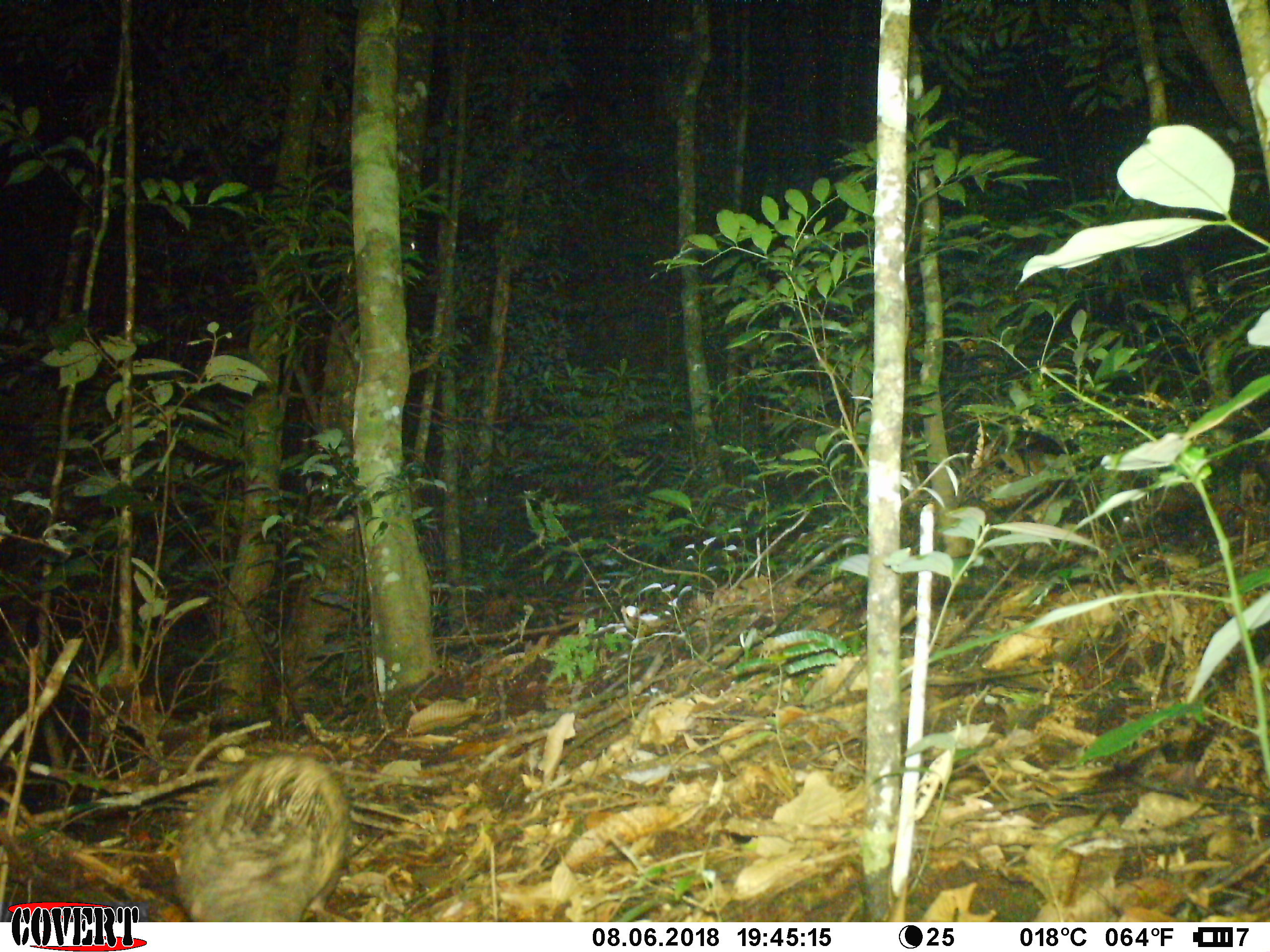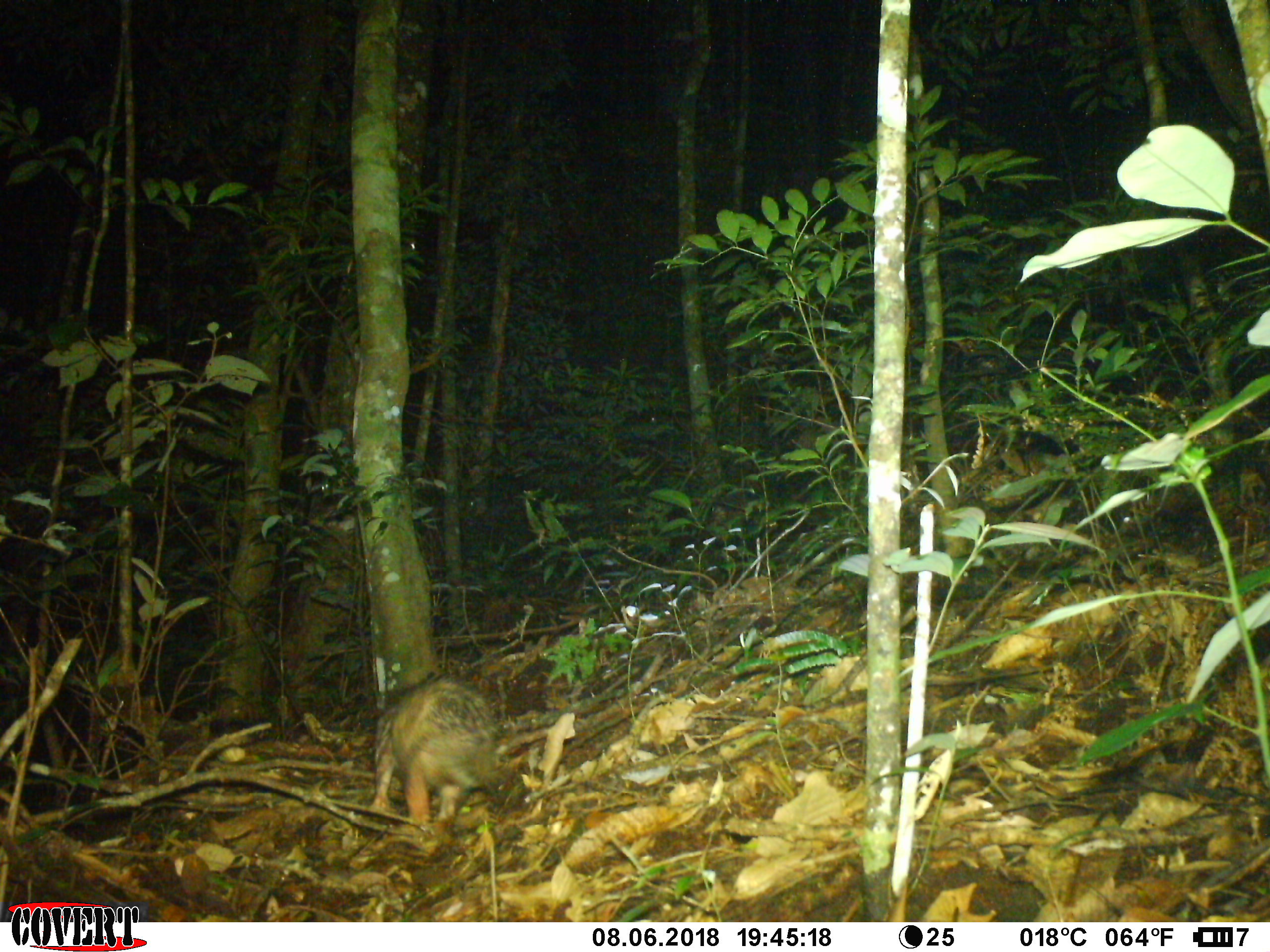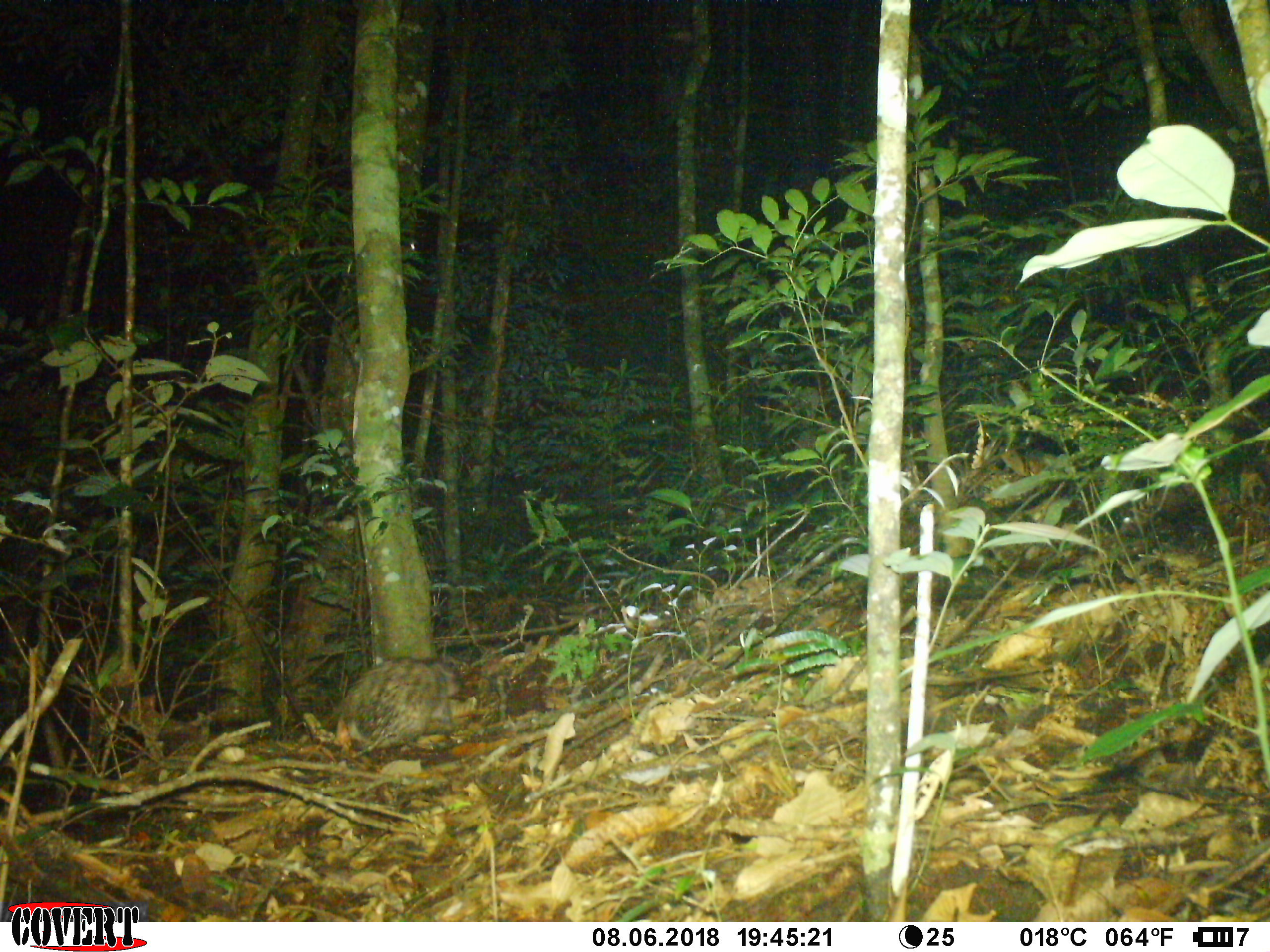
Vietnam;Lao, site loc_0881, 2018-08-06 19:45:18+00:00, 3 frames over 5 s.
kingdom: Animalia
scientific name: Animalia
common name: animal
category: unidentified animal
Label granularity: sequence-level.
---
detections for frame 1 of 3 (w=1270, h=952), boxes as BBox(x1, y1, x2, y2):
unidentified animal: BBox(172, 755, 350, 922)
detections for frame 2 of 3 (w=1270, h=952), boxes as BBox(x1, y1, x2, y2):
unidentified animal: BBox(372, 675, 511, 822)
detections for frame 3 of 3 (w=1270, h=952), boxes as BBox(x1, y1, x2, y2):
unidentified animal: BBox(339, 656, 470, 749)